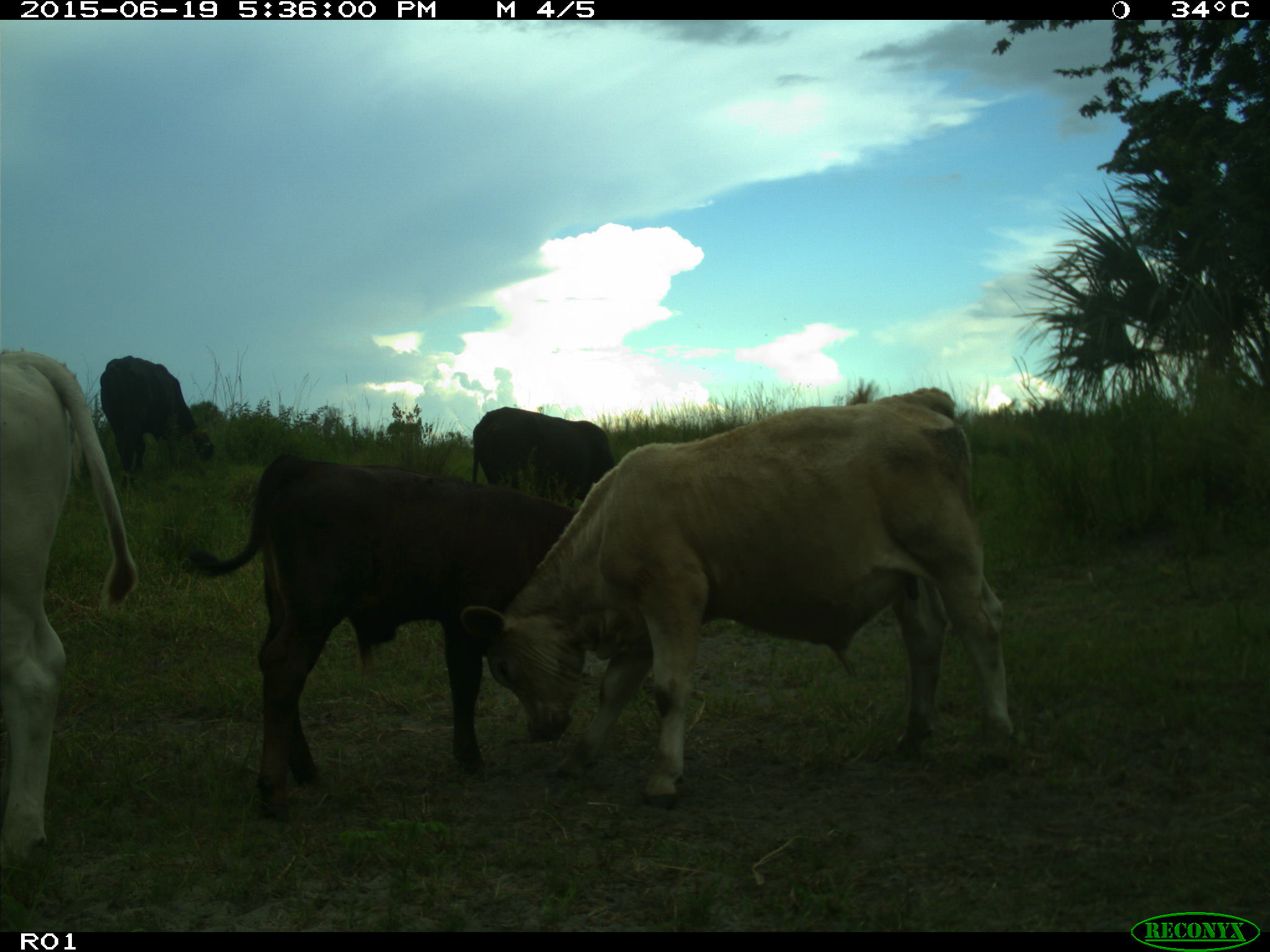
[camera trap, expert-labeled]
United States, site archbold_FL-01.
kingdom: Animalia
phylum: Chordata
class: Mammalia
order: Artiodactyla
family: Bovidae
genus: Bos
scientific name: Bos taurus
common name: domestic cow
Bos taurus (domestic cow).